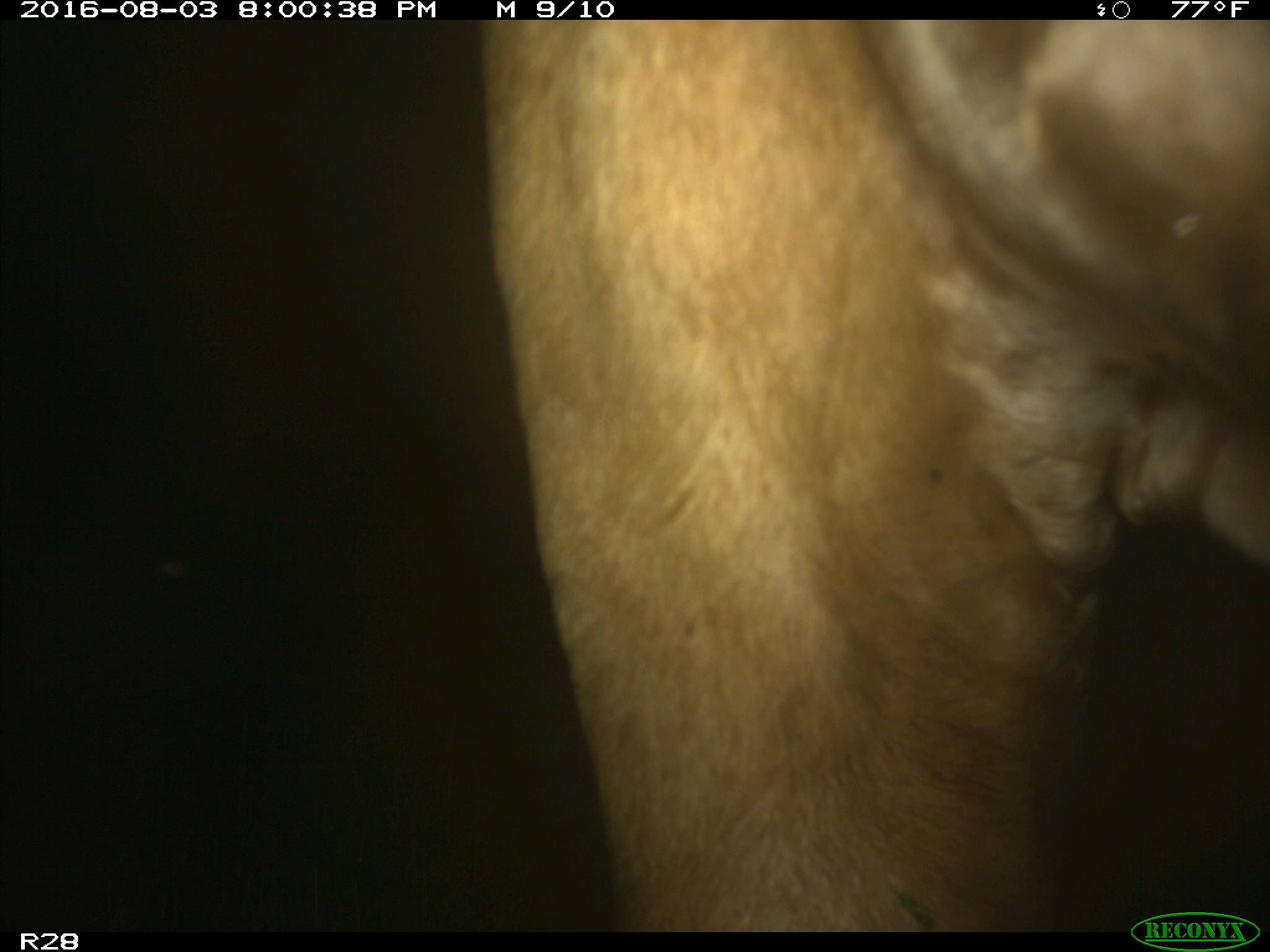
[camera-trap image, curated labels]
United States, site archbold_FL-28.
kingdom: Animalia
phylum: Chordata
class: Mammalia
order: Artiodactyla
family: Bovidae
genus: Bos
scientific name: Bos taurus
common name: domestic cow